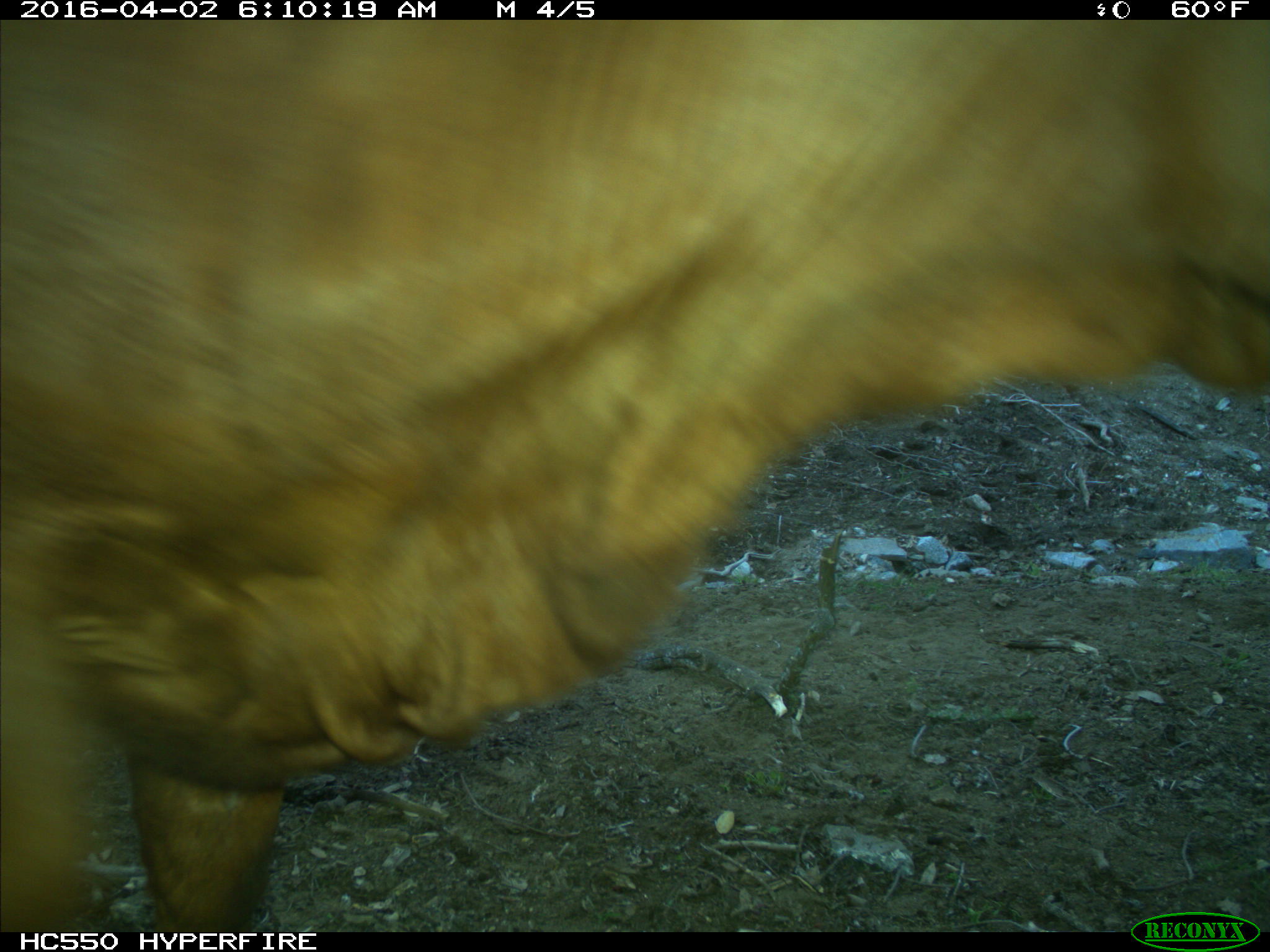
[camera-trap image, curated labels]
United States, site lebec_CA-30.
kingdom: Animalia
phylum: Chordata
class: Mammalia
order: Artiodactyla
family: Bovidae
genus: Bos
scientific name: Bos taurus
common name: domestic cow